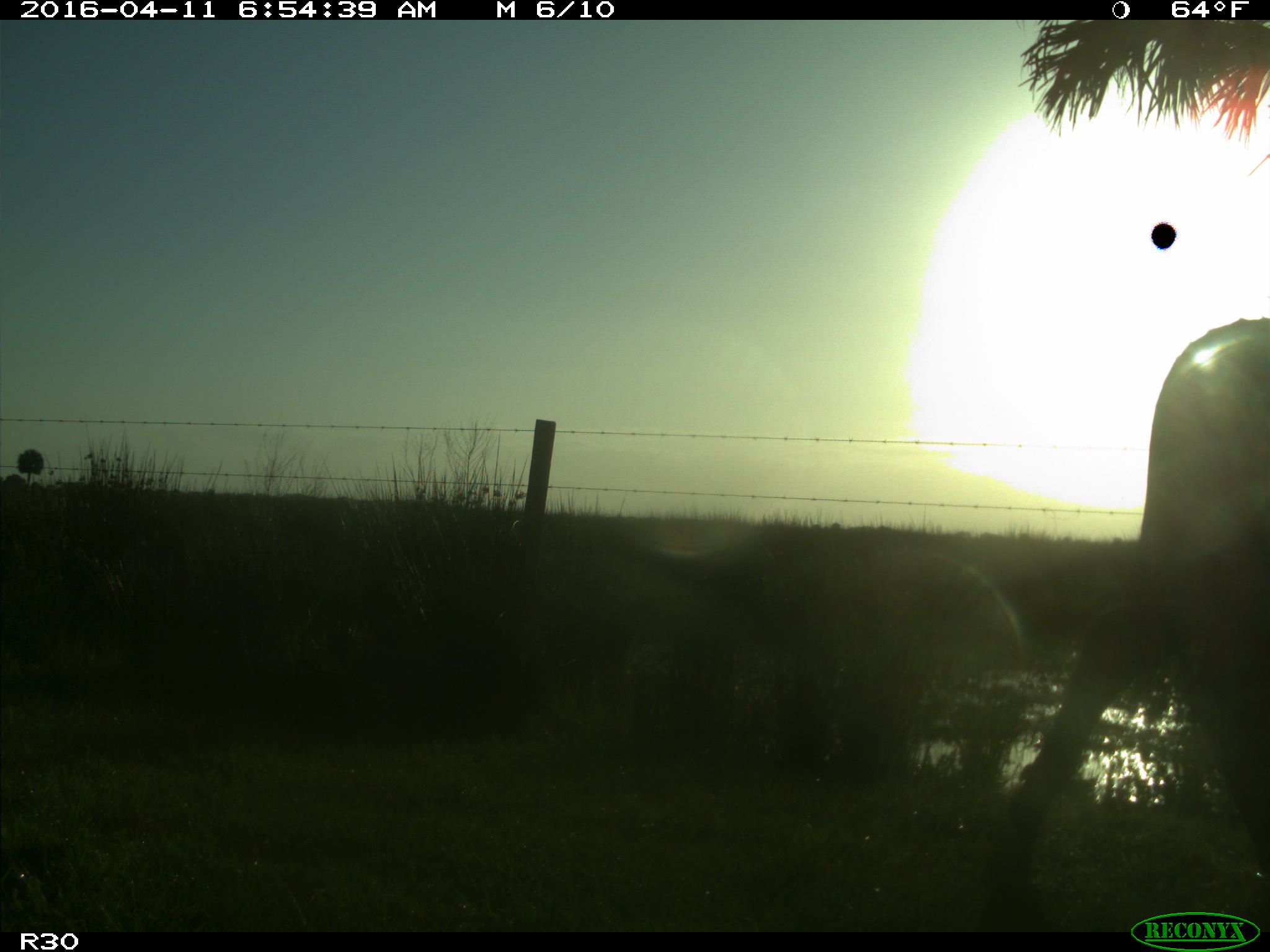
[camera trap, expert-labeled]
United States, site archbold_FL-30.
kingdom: Animalia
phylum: Chordata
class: Mammalia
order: Artiodactyla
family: Bovidae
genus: Bos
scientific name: Bos taurus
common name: domestic cow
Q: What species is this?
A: Bos taurus (domestic cow).